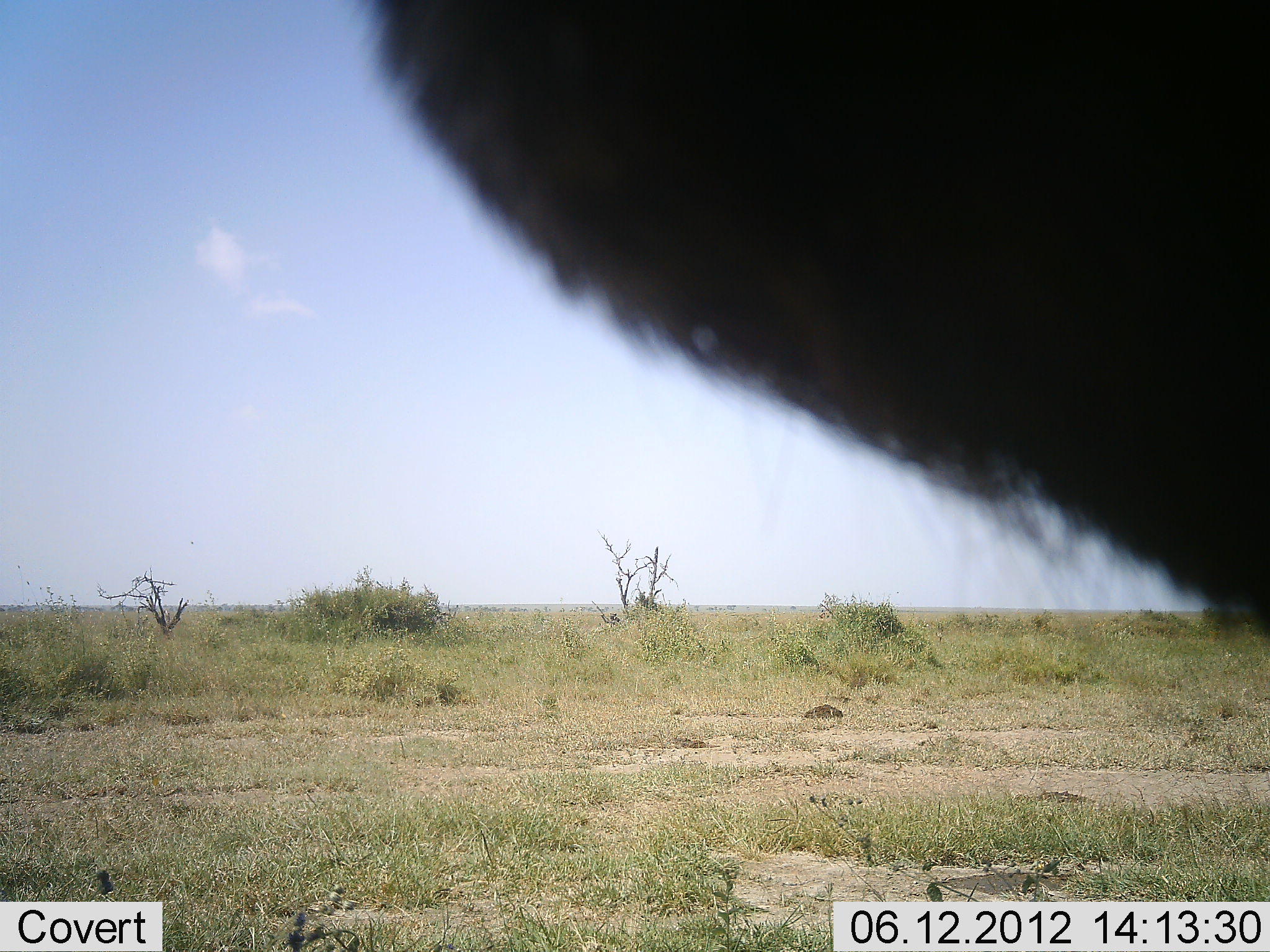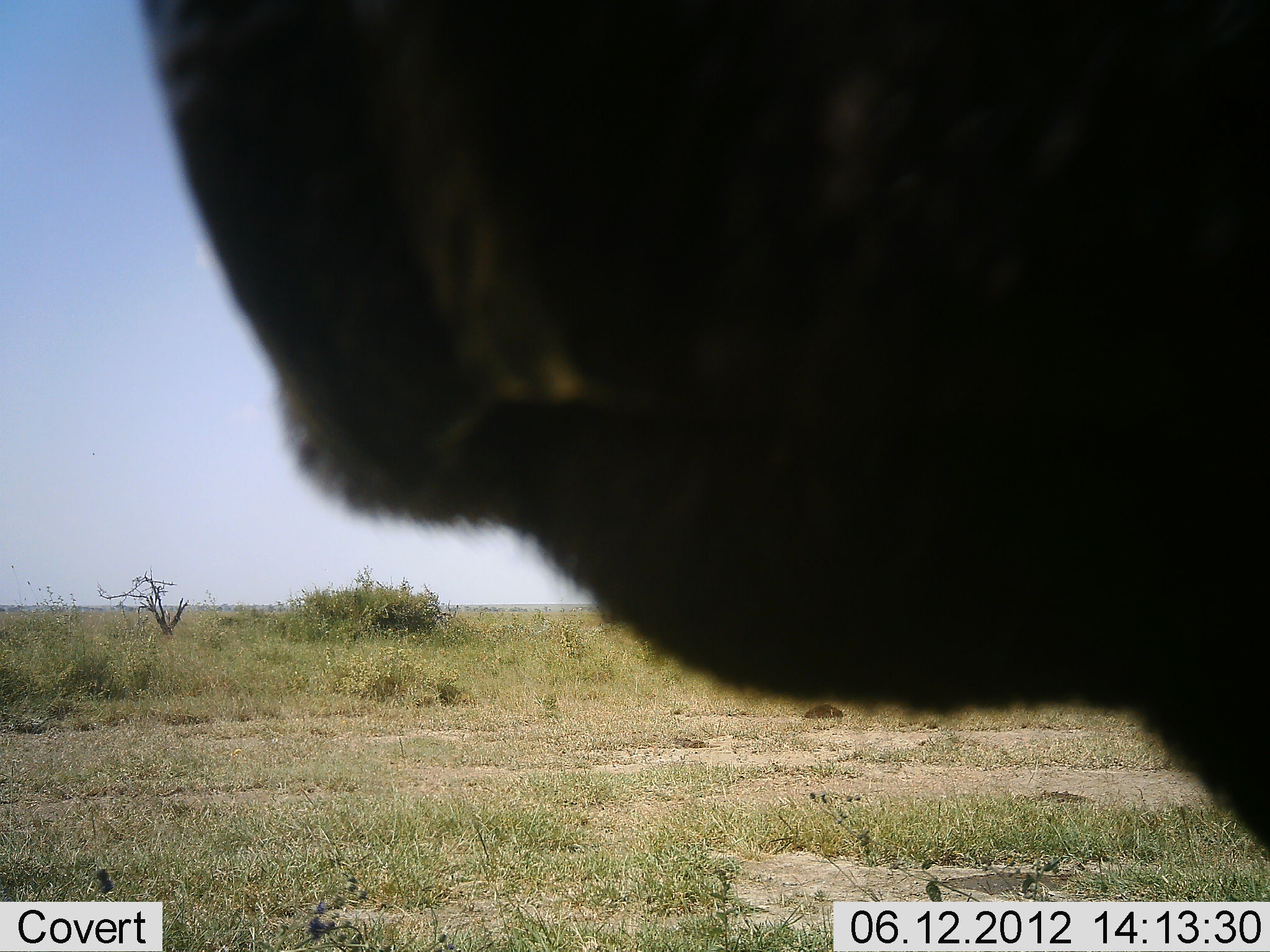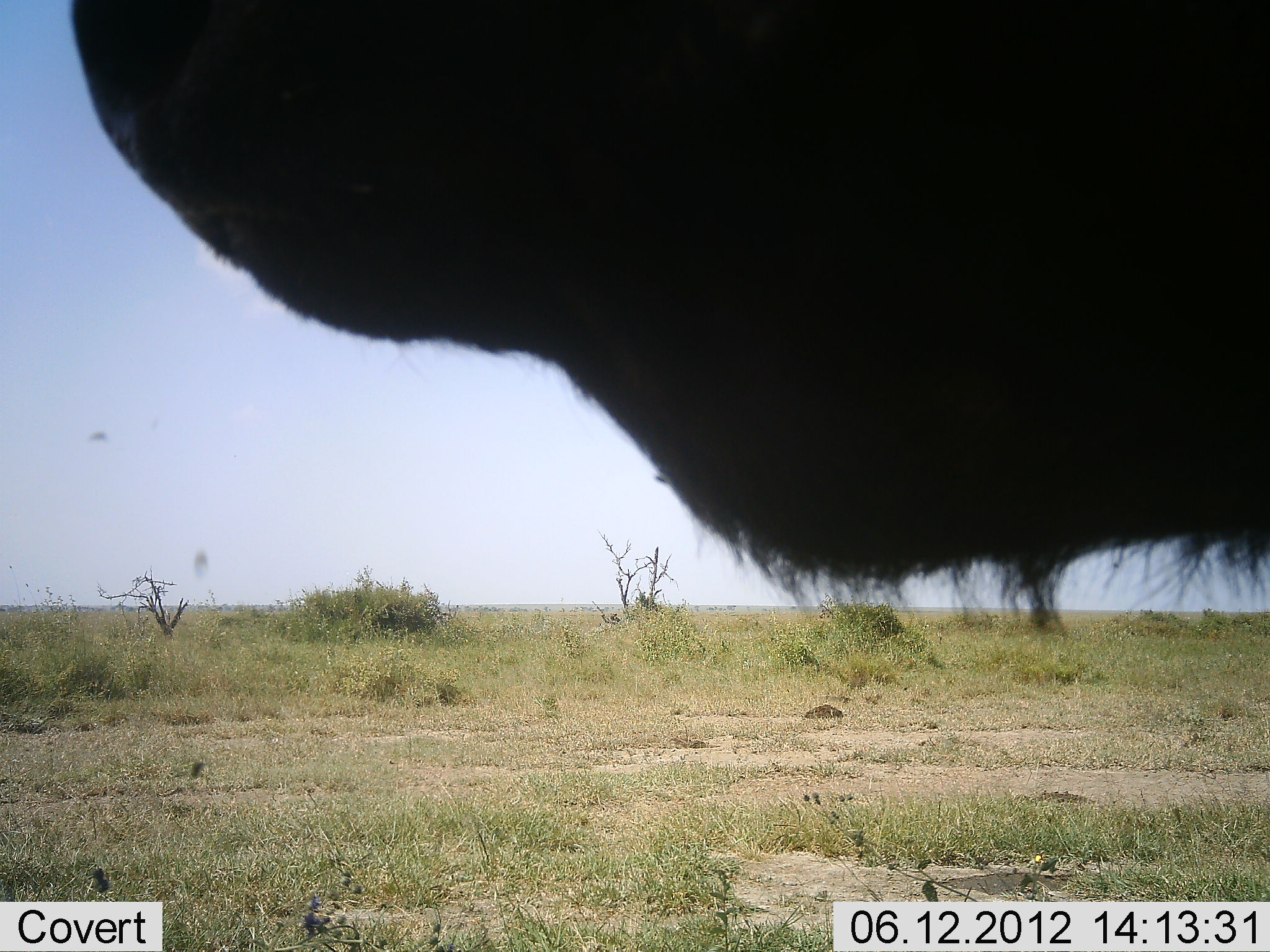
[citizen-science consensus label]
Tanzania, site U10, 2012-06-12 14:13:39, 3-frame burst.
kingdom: Animalia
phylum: Chordata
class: Mammalia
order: Artiodactyla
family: Bovidae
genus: Connochaetes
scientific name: Connochaetes taurinus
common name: blue wildebeest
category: wildebeest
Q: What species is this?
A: Wildebeest (blue wildebeest) (Connochaetes taurinus).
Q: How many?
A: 1.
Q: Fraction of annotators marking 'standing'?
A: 89%.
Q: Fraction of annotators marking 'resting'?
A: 0%.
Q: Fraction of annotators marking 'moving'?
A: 11%.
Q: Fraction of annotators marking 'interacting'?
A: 0%.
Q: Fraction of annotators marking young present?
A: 0%.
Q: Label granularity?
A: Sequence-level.